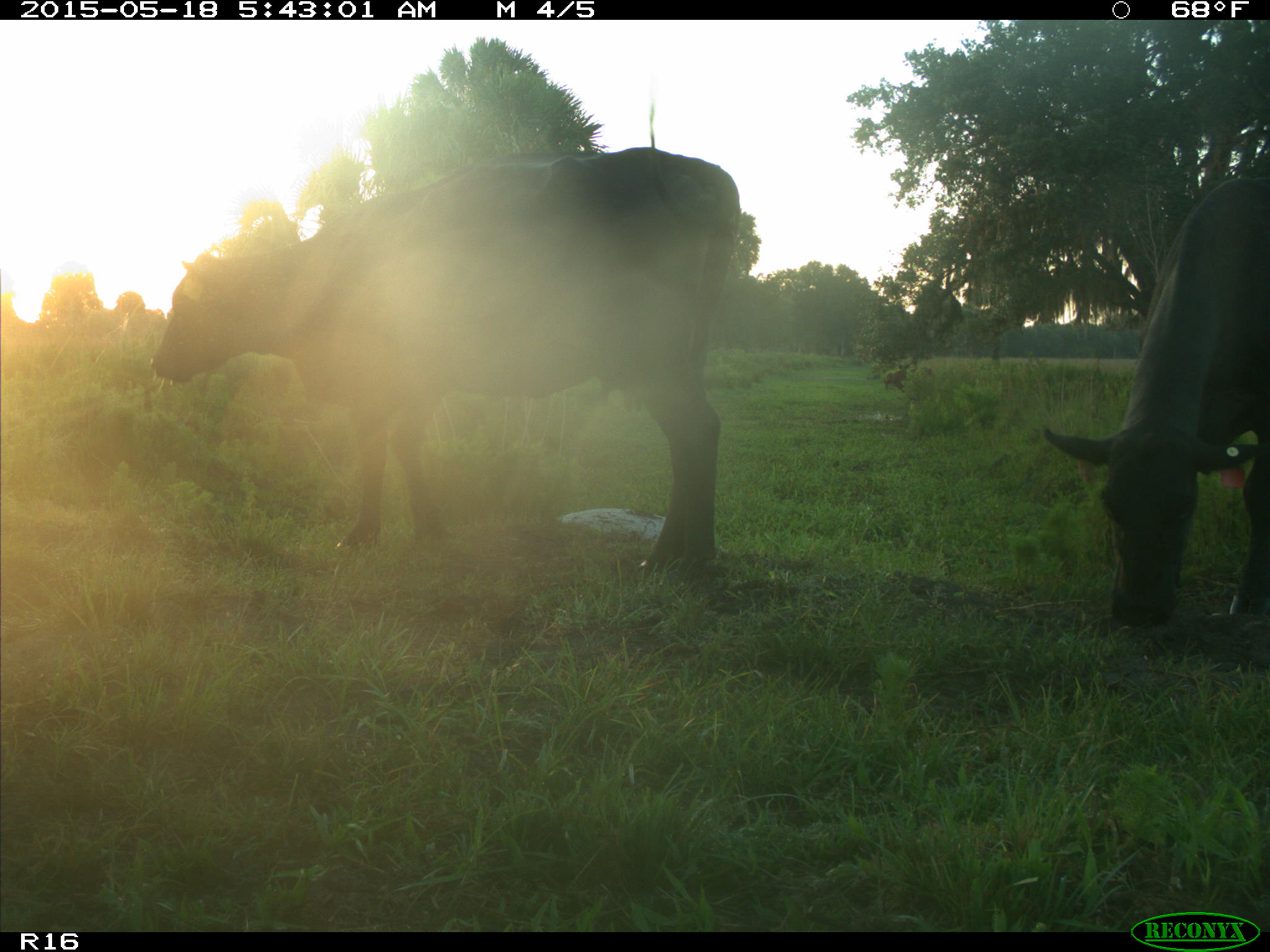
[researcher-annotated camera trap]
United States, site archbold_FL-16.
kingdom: Animalia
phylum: Chordata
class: Mammalia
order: Artiodactyla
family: Bovidae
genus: Bos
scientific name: Bos taurus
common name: domestic cow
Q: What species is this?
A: Bos taurus (domestic cow).